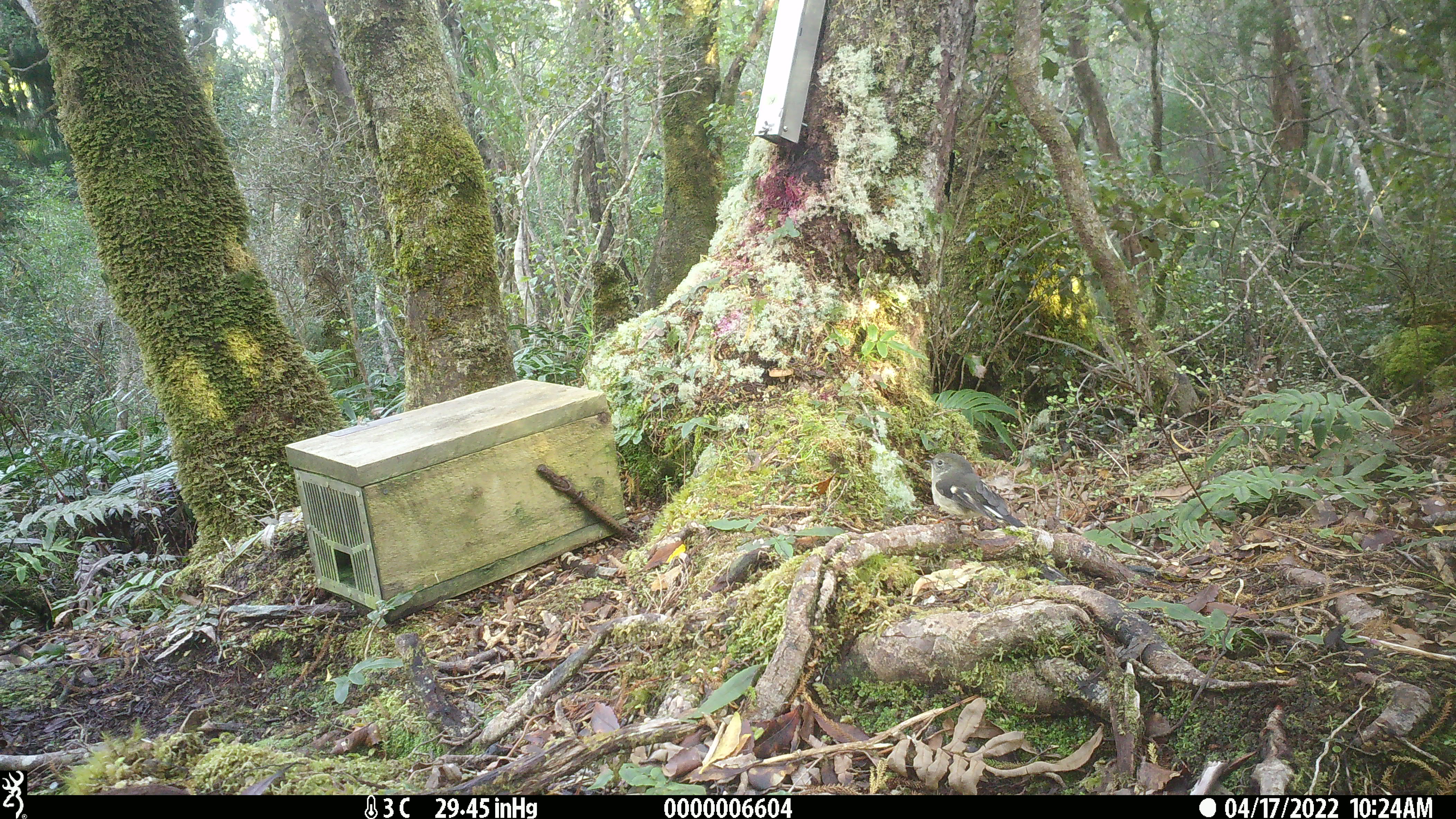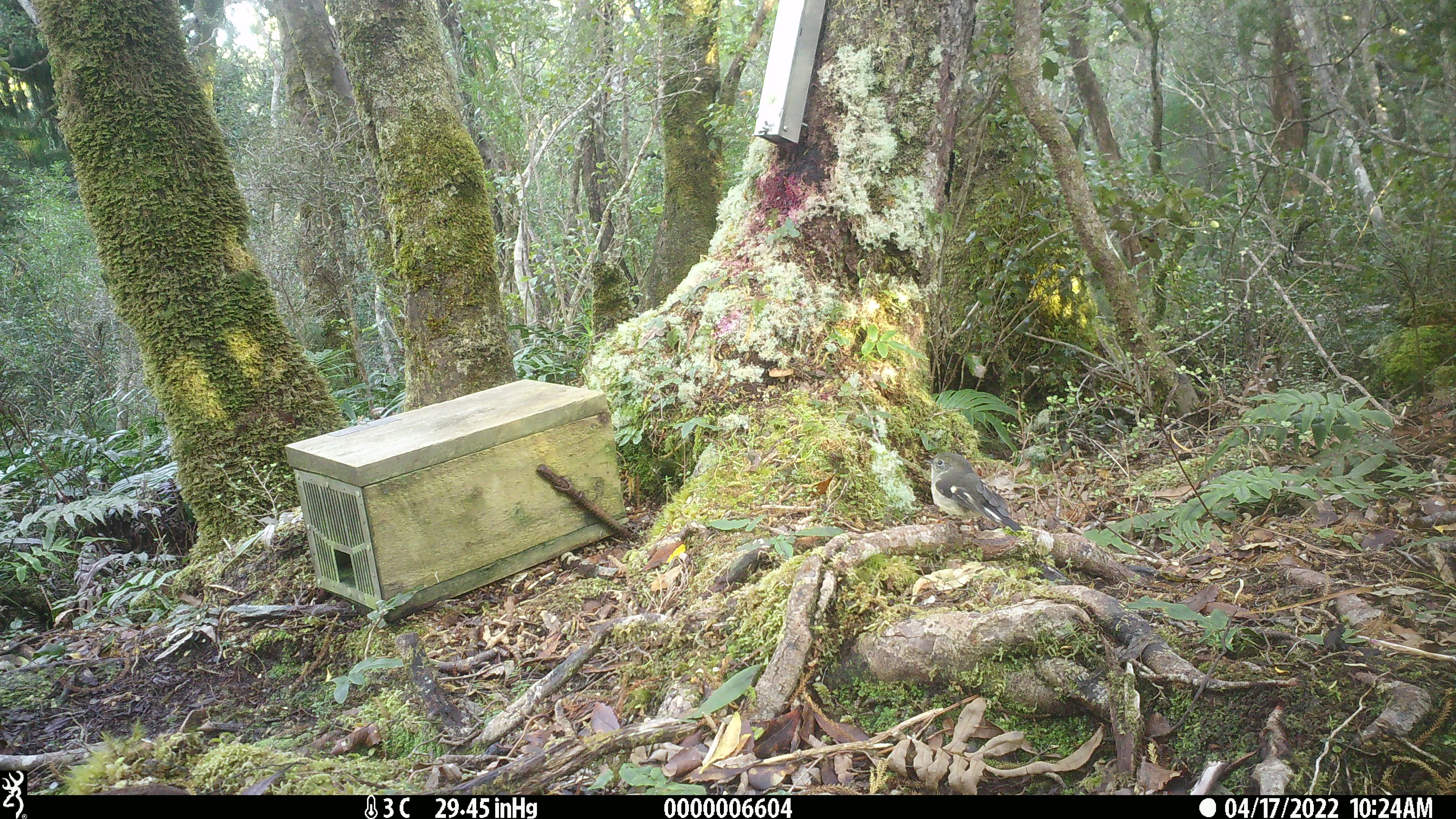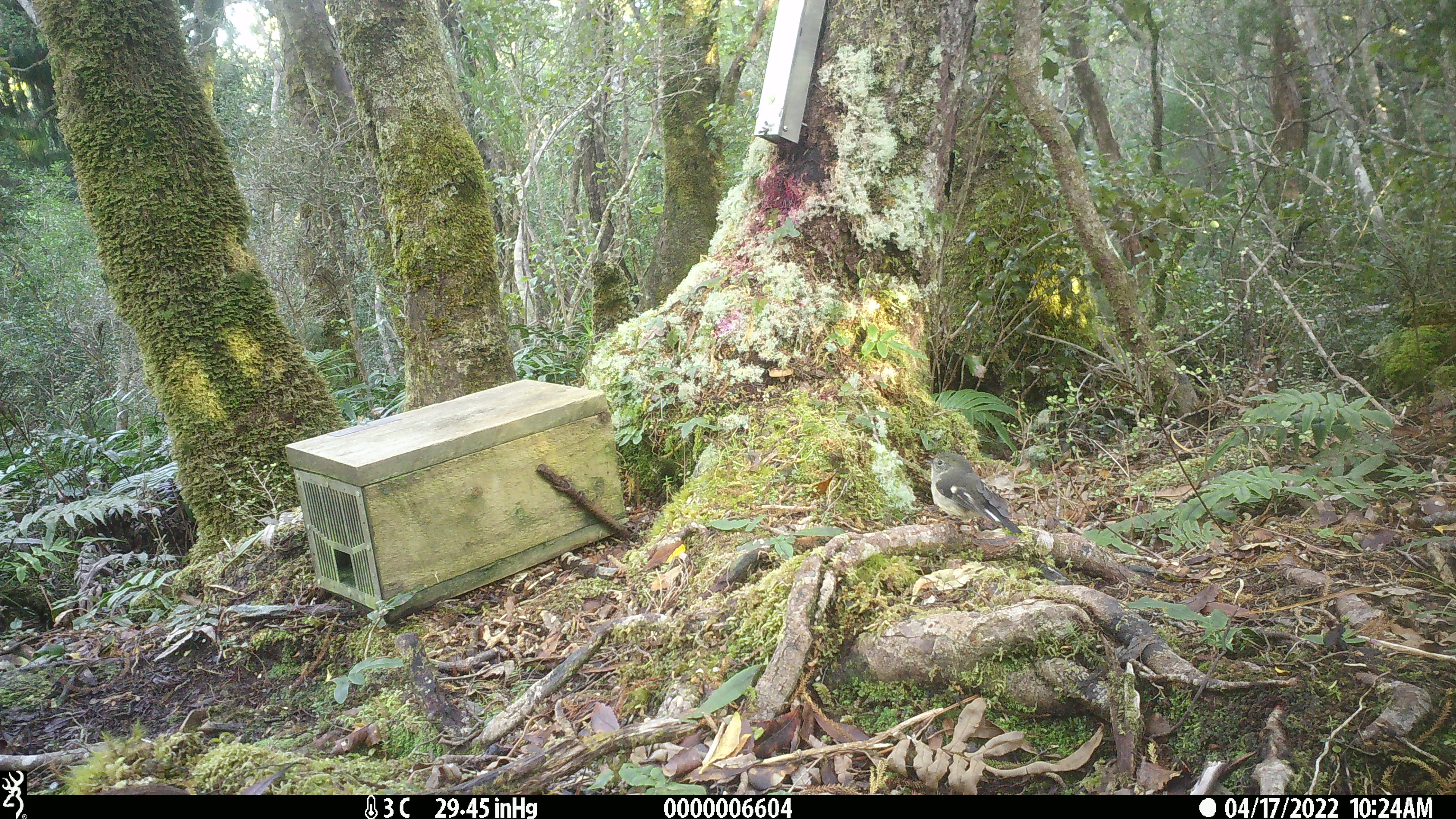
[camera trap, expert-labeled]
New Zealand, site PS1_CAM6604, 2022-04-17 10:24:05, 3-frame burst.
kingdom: Animalia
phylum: Chordata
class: Aves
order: Passeriformes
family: Petroicidae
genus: Petroica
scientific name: Petroica macrocephala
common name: tomtit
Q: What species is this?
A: Tomtit (Petroica macrocephala).